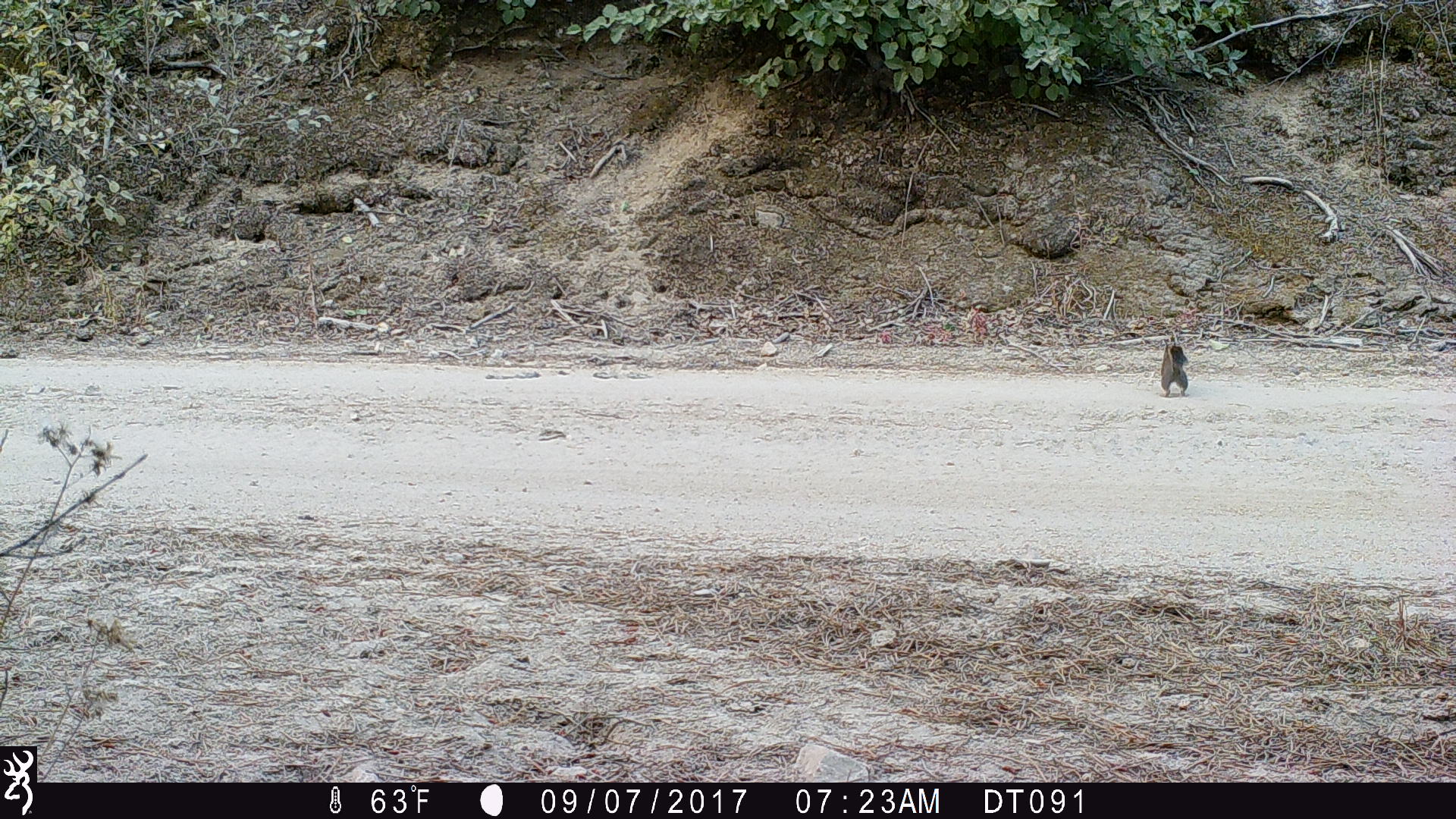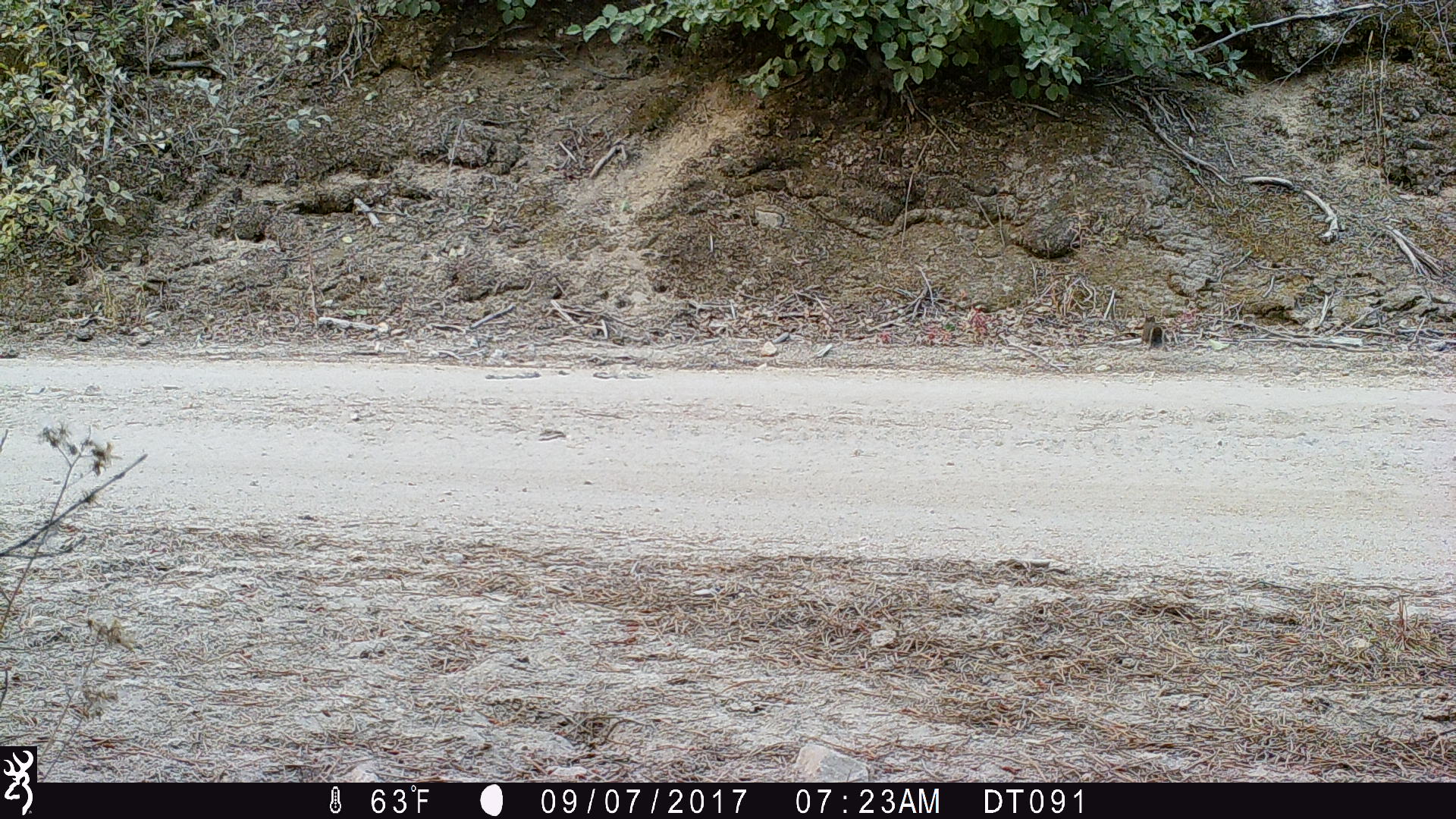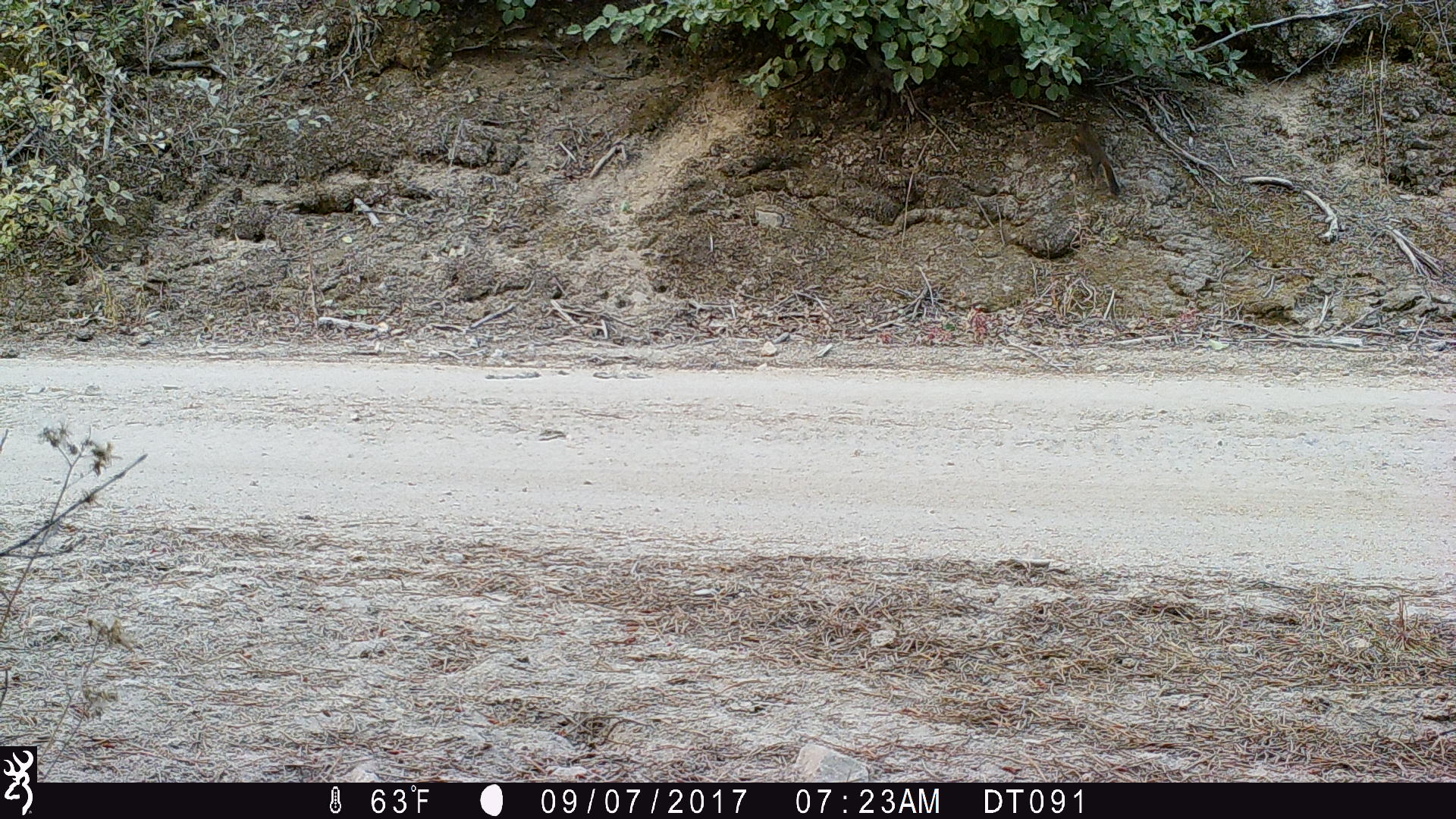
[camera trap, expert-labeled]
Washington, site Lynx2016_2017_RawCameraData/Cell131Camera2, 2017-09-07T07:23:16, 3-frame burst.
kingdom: Animalia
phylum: Chordata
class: Mammalia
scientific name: Mammalia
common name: small mammal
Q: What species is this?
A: Small mammal (Mammalia).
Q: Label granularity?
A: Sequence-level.